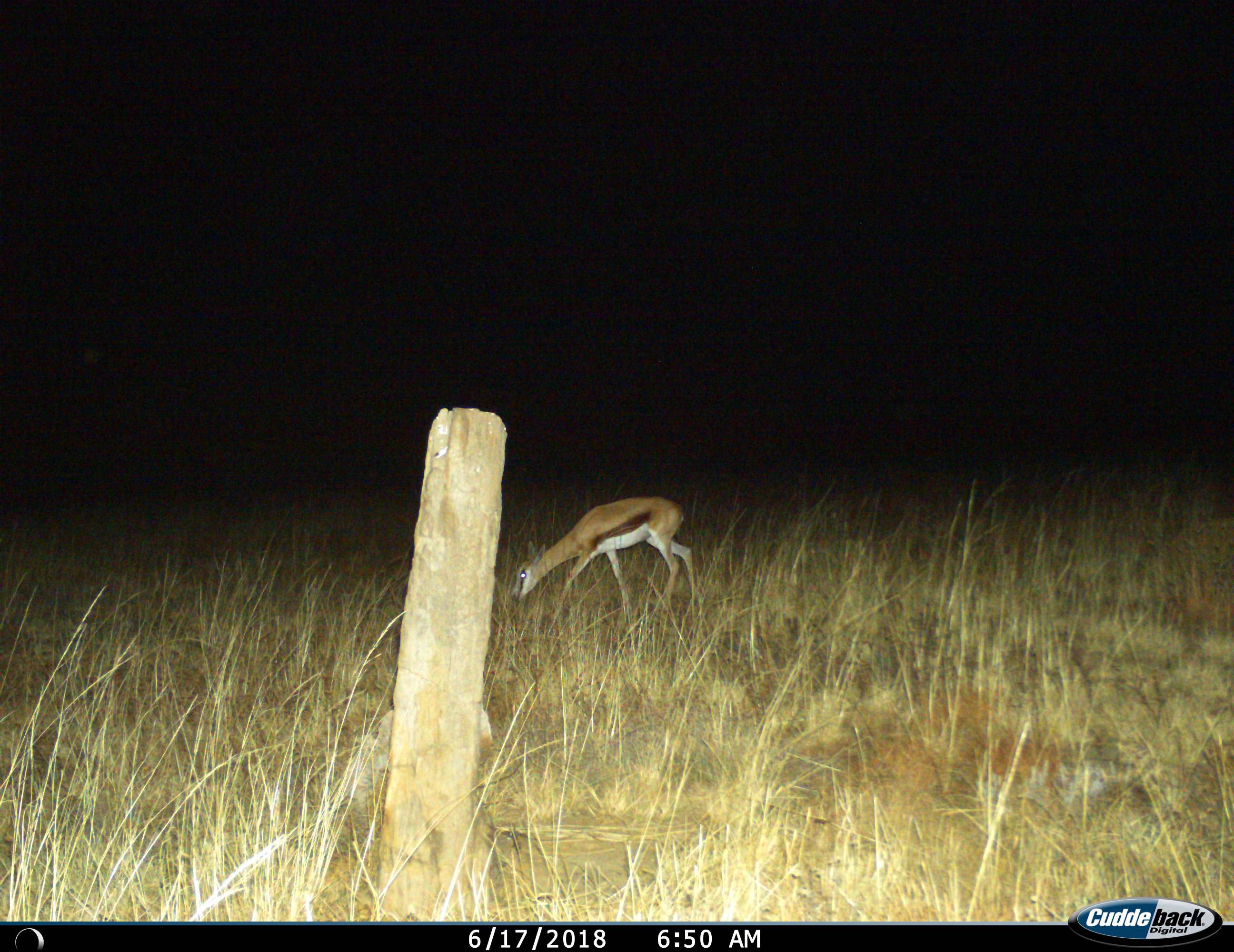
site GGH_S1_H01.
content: unidentified animal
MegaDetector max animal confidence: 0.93